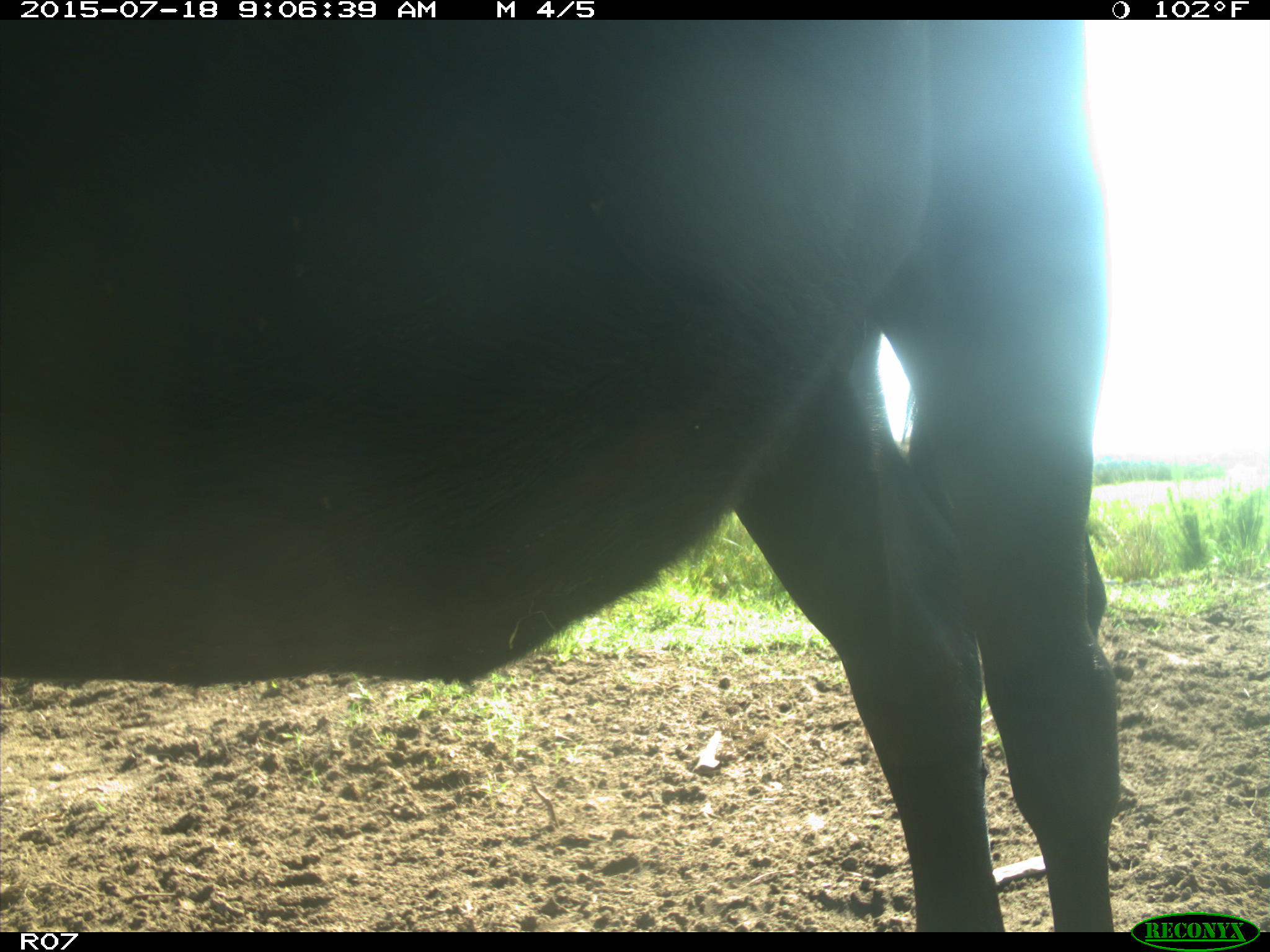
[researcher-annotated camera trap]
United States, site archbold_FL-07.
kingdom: Animalia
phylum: Chordata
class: Mammalia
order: Artiodactyla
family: Bovidae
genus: Bos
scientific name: Bos taurus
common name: domestic cow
Bos taurus (domestic cow).